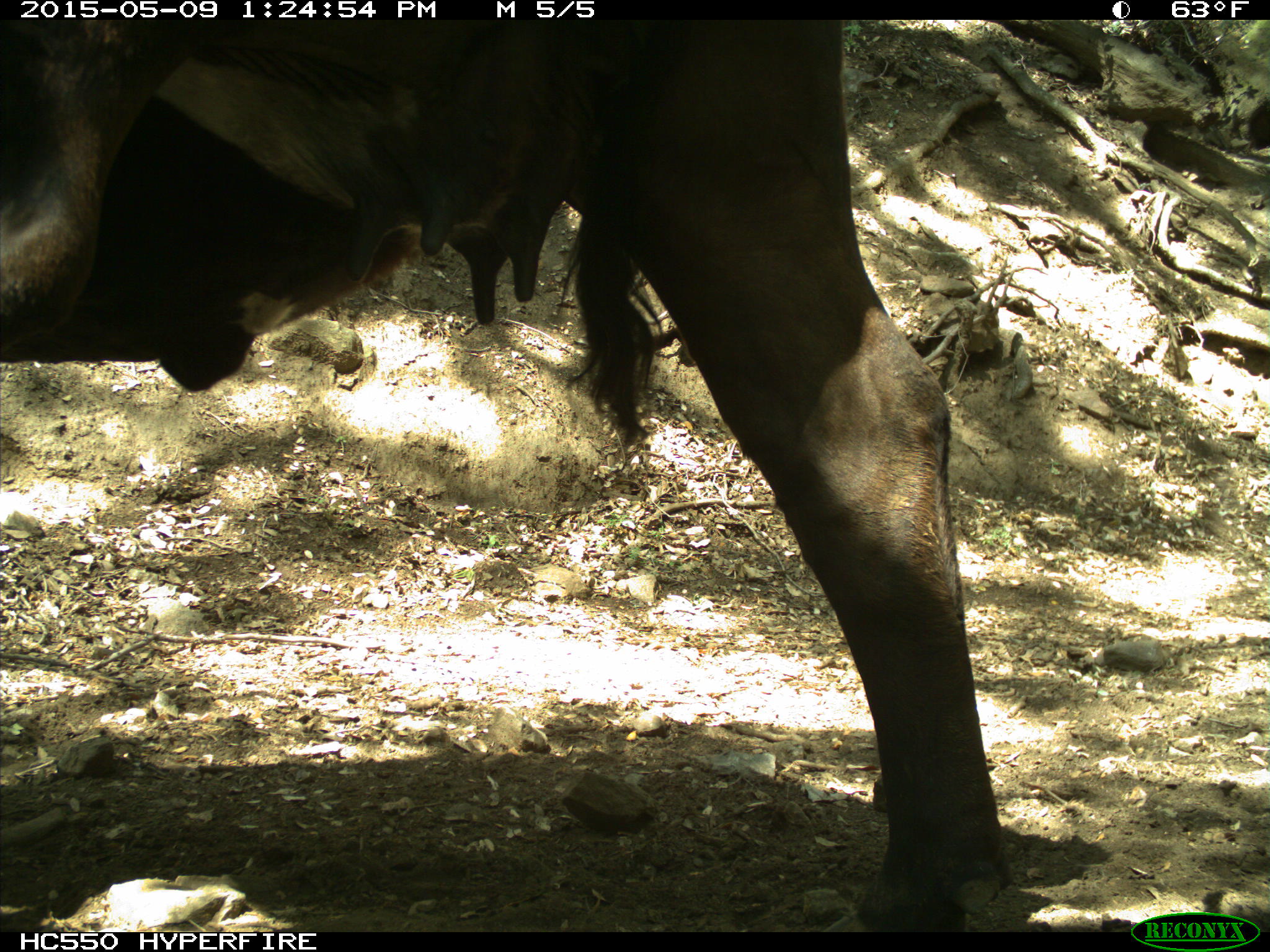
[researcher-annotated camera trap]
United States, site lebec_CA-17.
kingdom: Animalia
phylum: Chordata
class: Mammalia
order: Artiodactyla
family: Bovidae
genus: Bos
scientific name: Bos taurus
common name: domestic cow